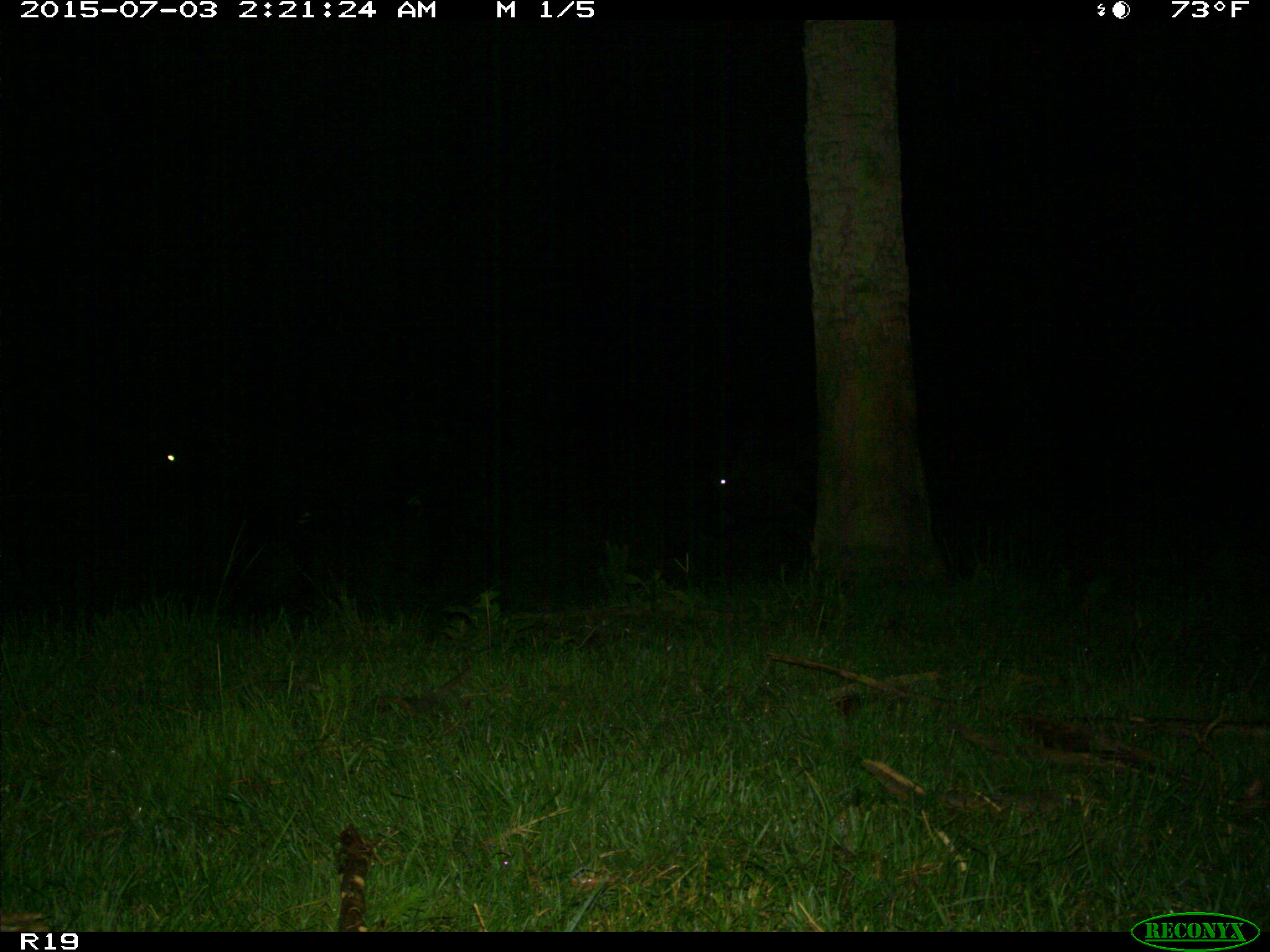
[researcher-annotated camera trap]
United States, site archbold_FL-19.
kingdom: Animalia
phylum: Chordata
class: Mammalia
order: Artiodactyla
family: Bovidae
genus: Bos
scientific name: Bos taurus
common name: domestic cow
Bos taurus (domestic cow).